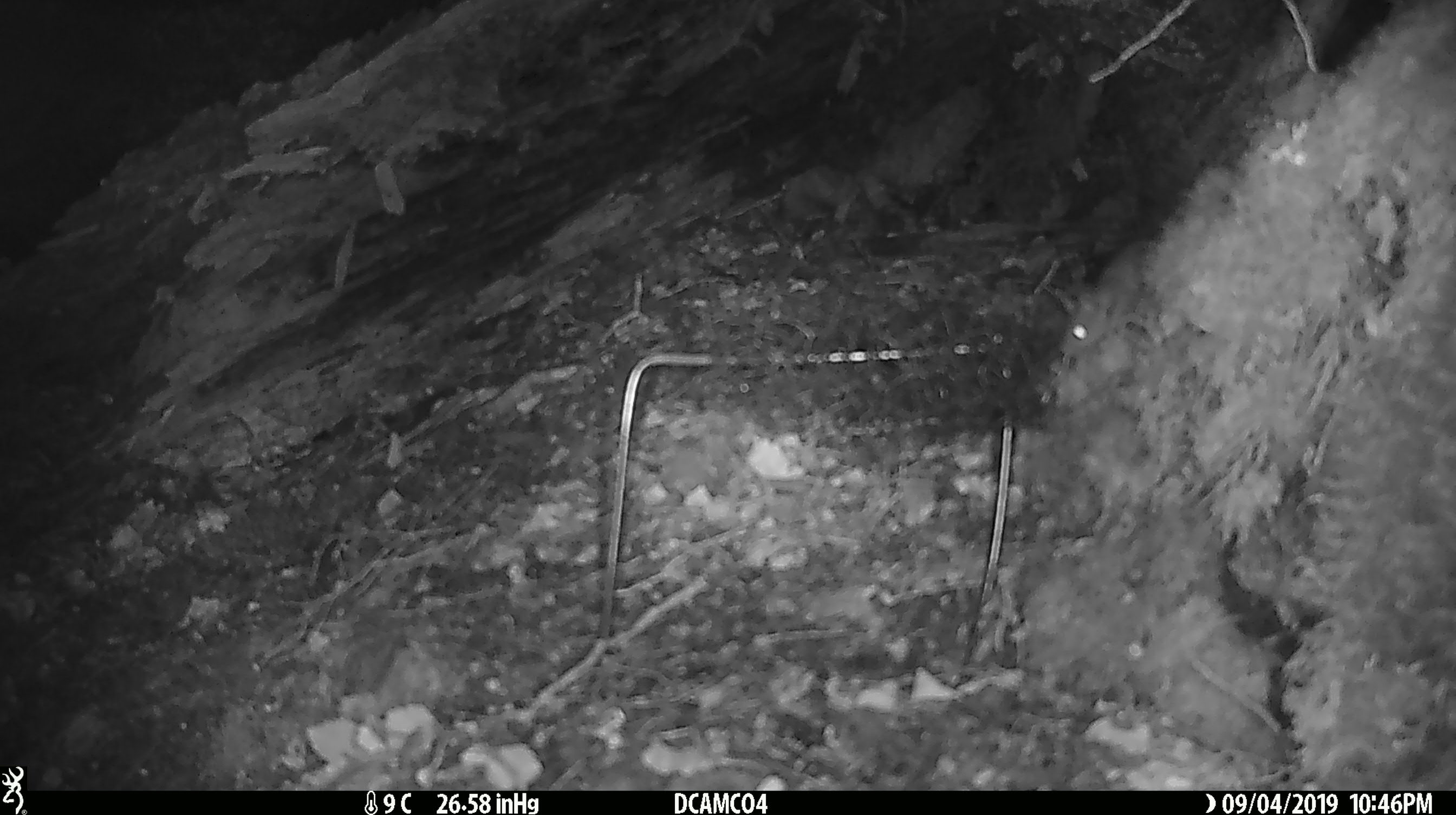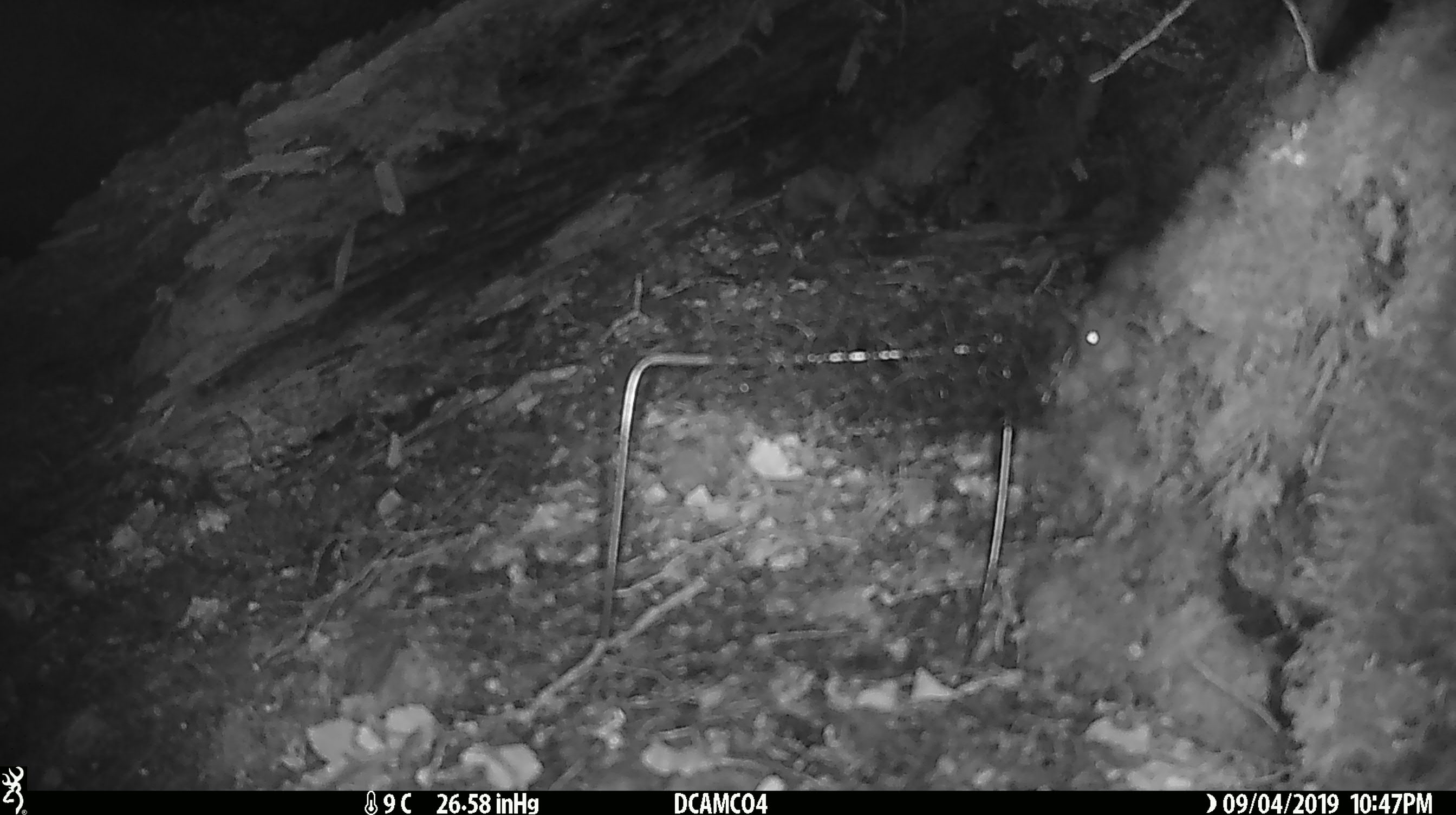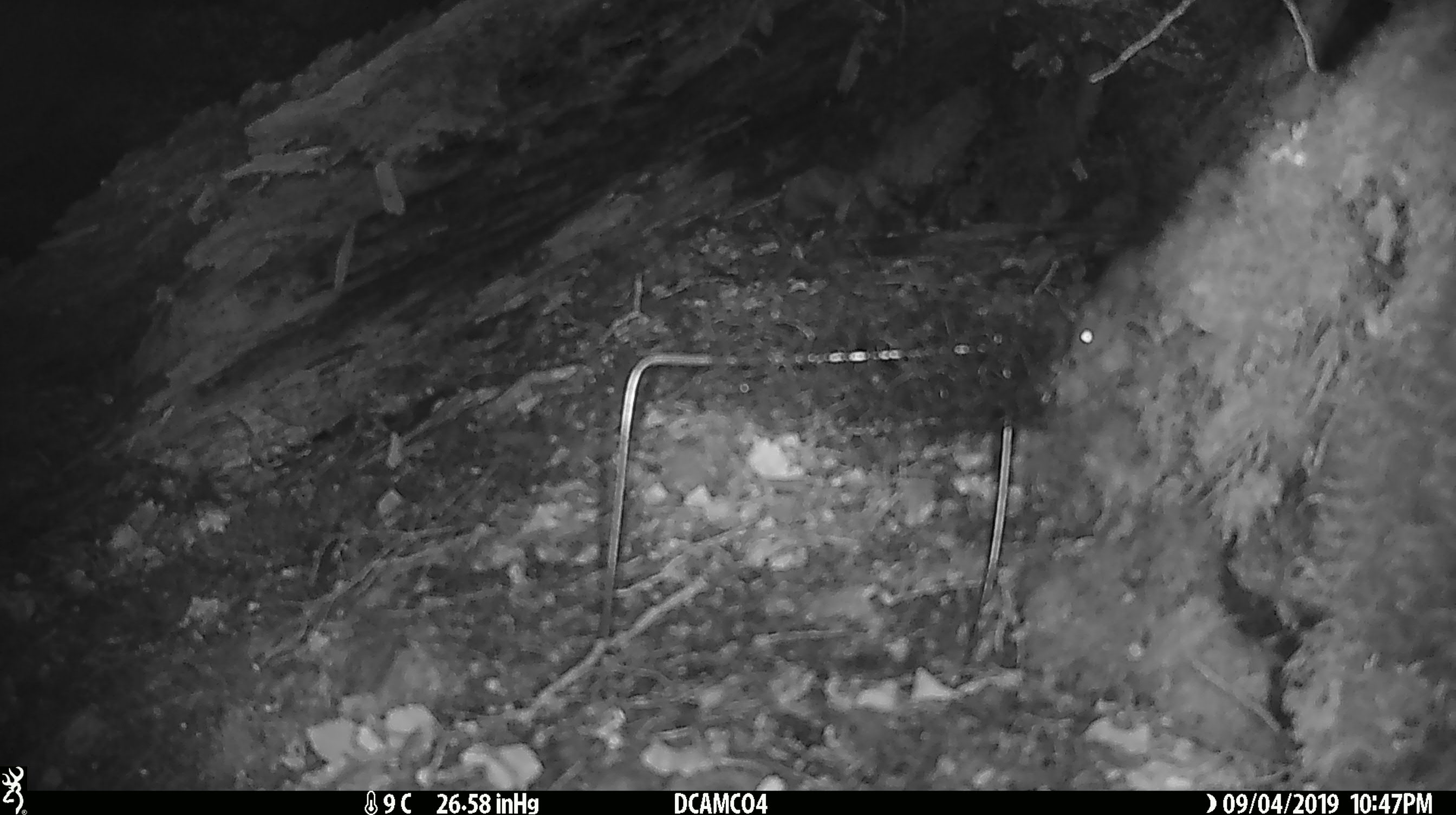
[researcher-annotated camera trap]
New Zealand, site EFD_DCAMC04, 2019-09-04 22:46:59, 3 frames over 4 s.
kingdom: Animalia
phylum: Chordata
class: Mammalia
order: Rodentia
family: Muridae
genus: Mus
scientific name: Mus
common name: mouse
Mouse (Mus).